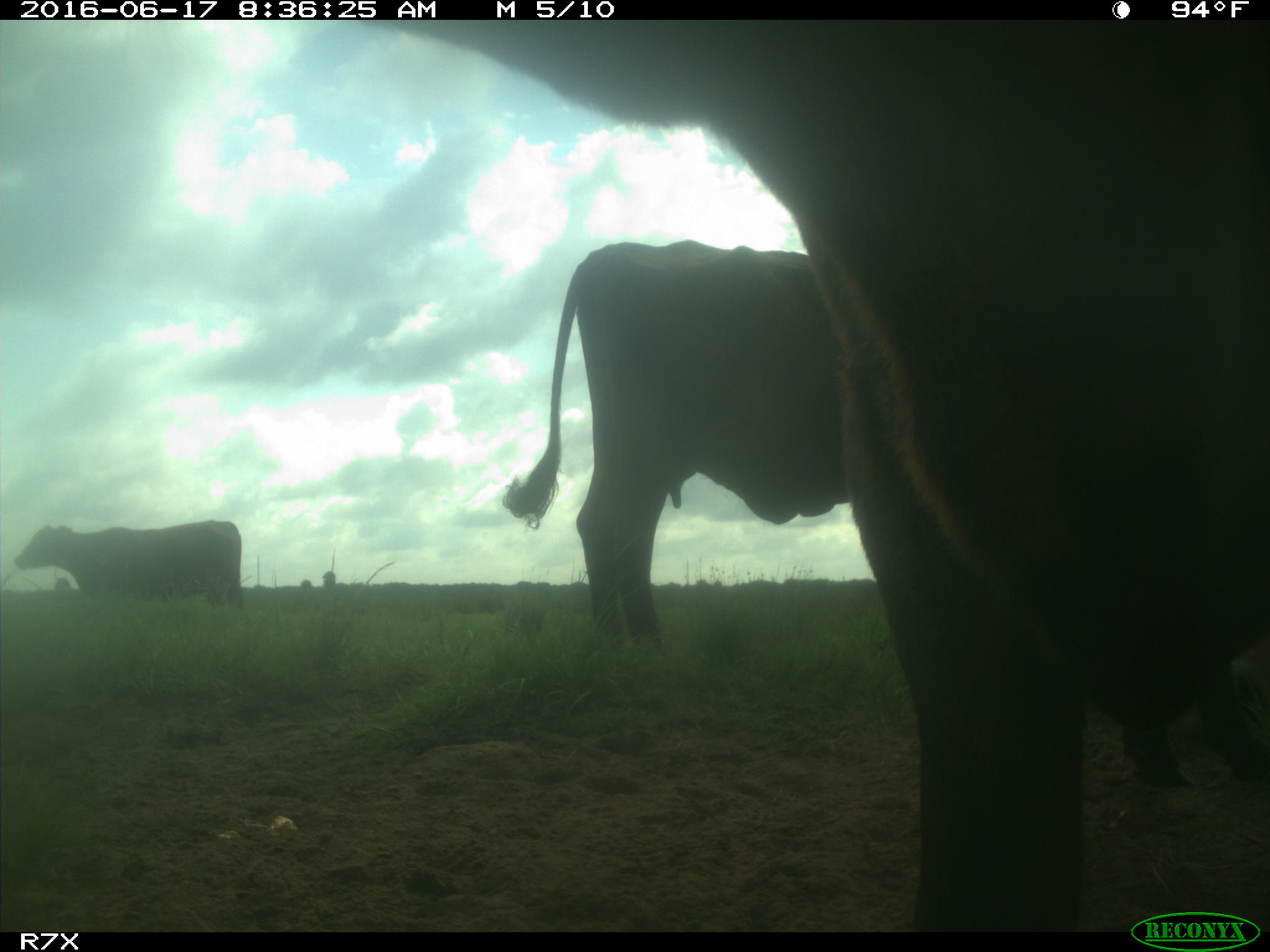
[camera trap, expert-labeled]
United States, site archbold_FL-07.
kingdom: Animalia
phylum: Chordata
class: Mammalia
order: Artiodactyla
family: Bovidae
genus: Bos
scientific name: Bos taurus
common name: domestic cow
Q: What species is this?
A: Bos taurus (domestic cow).